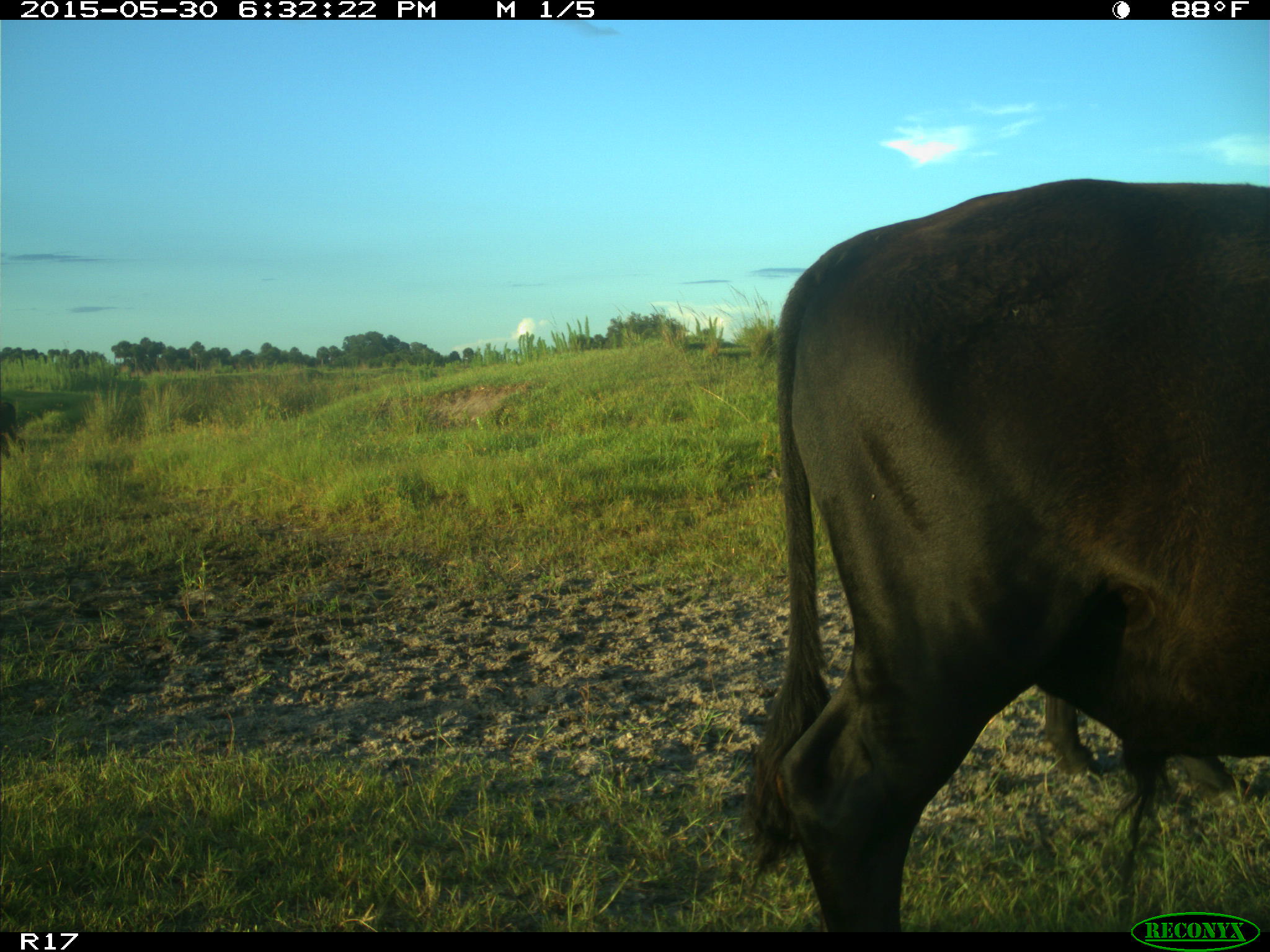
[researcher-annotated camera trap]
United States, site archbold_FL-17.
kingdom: Animalia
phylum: Chordata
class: Mammalia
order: Artiodactyla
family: Bovidae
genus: Bos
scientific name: Bos taurus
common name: domestic cow